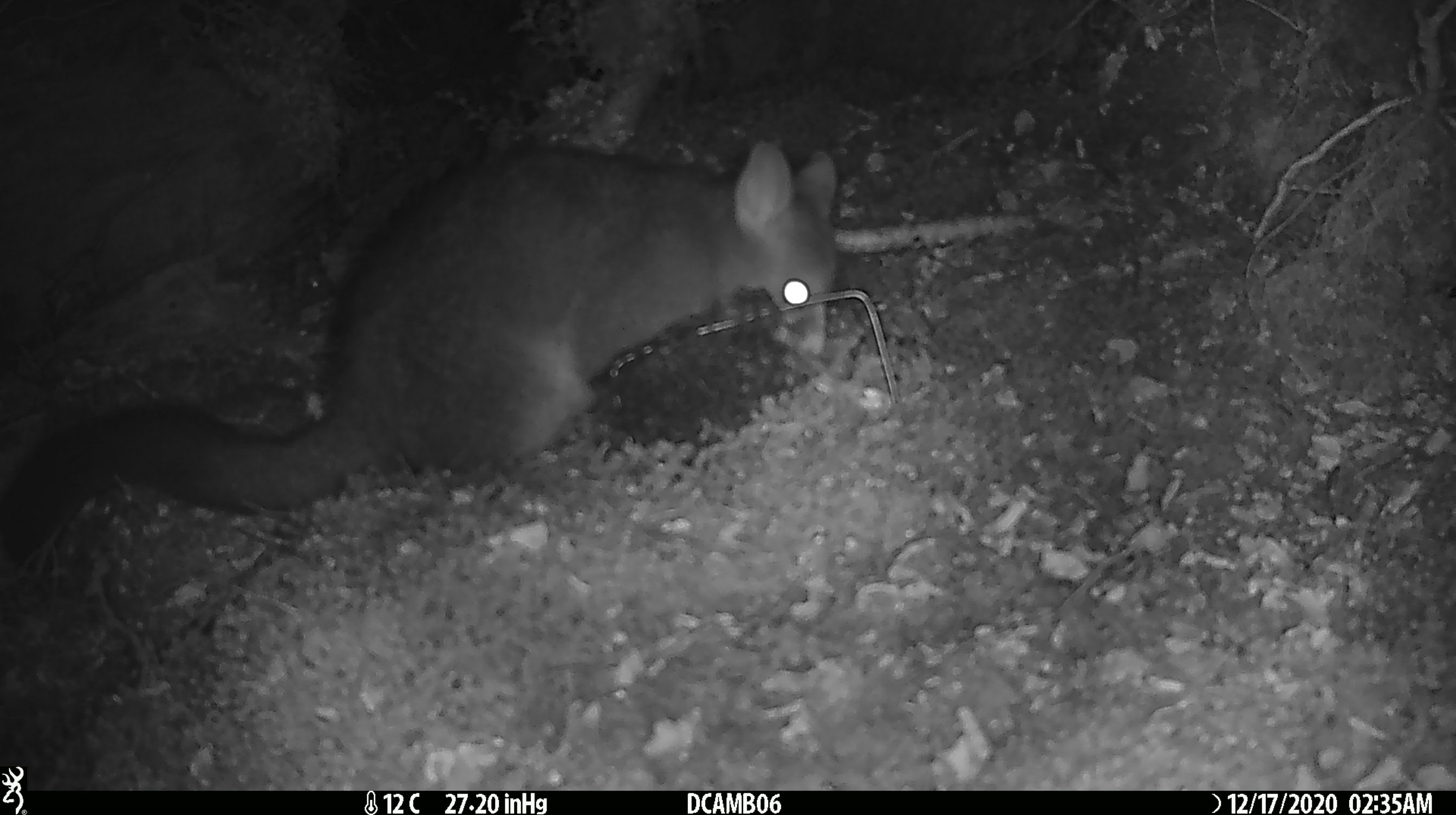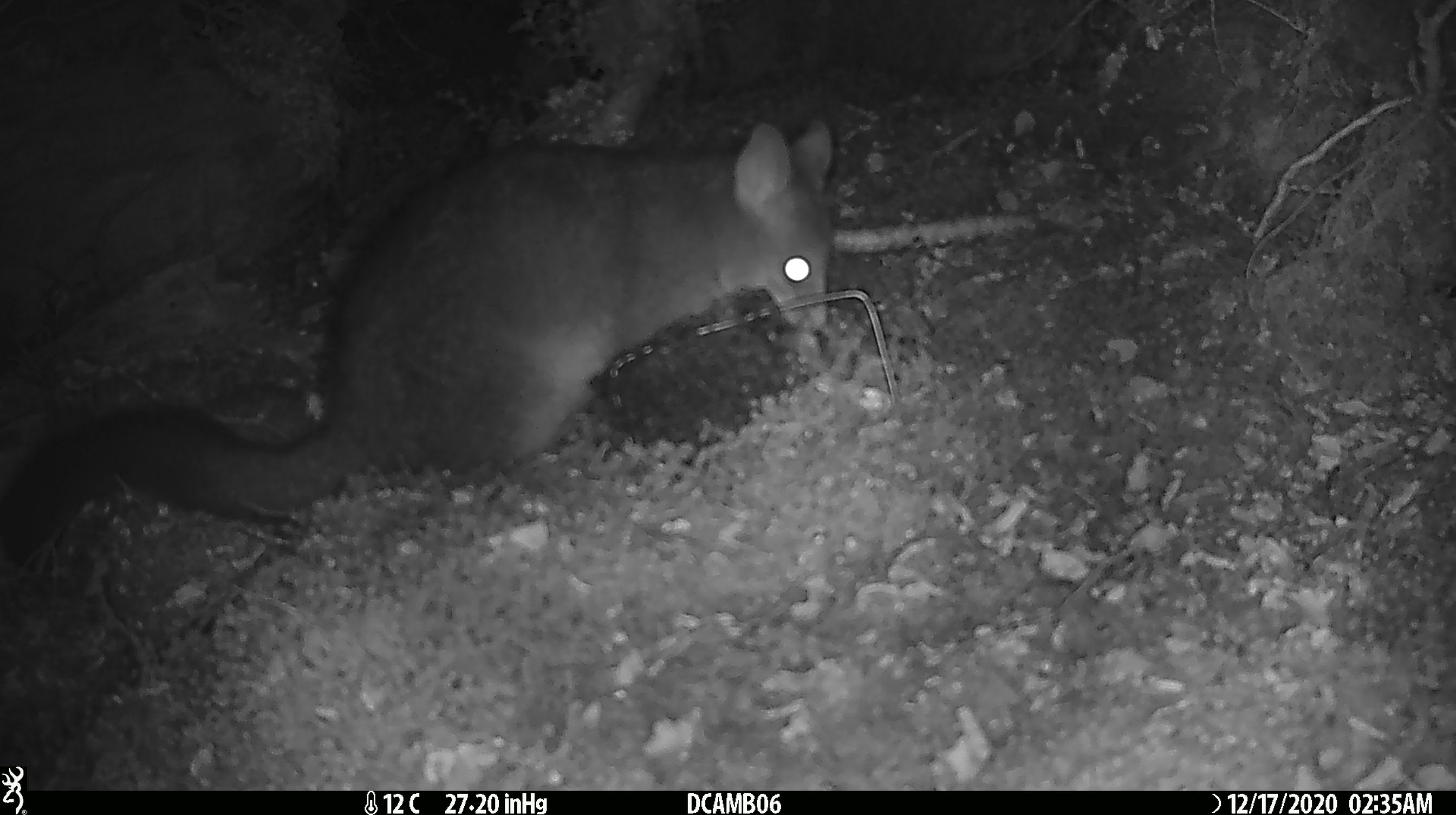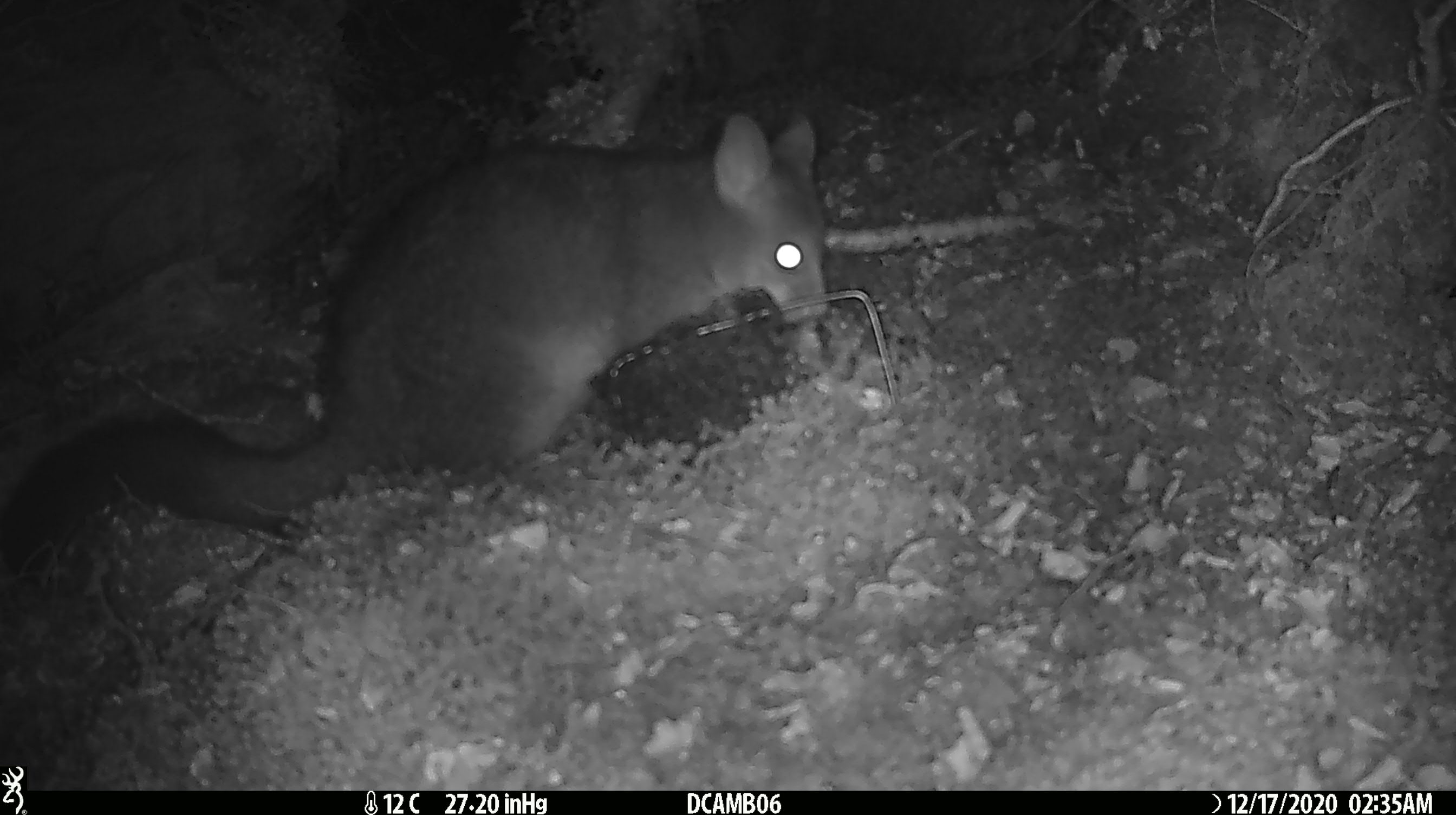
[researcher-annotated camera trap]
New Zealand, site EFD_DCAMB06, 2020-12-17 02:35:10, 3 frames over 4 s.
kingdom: Animalia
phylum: Chordata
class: Mammalia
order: Diprotodontia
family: Phalangeridae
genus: Trichosurus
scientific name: Trichosurus vulpecula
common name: common brushtail possum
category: possum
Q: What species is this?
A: Possum (common brushtail possum) (Trichosurus vulpecula).